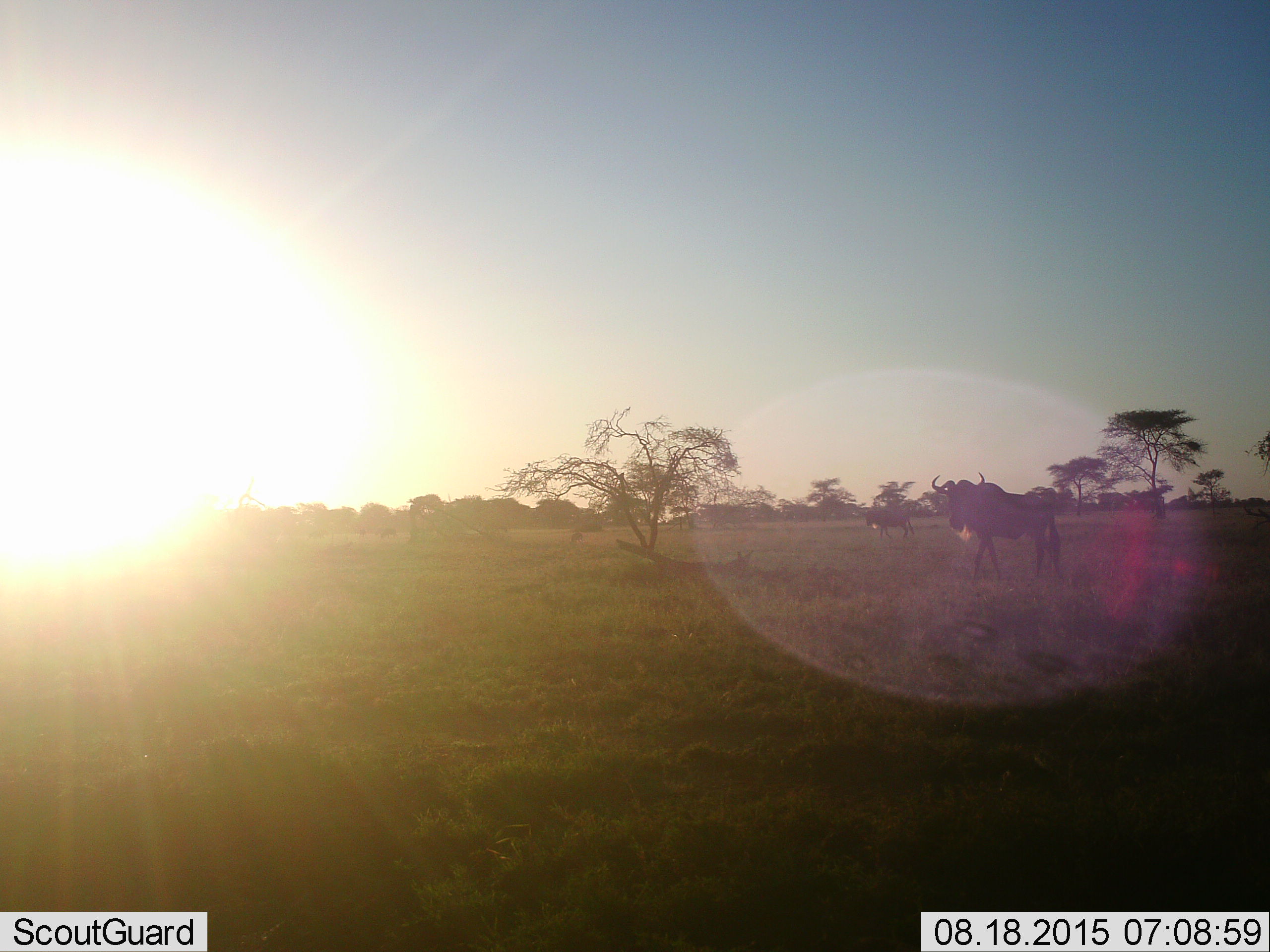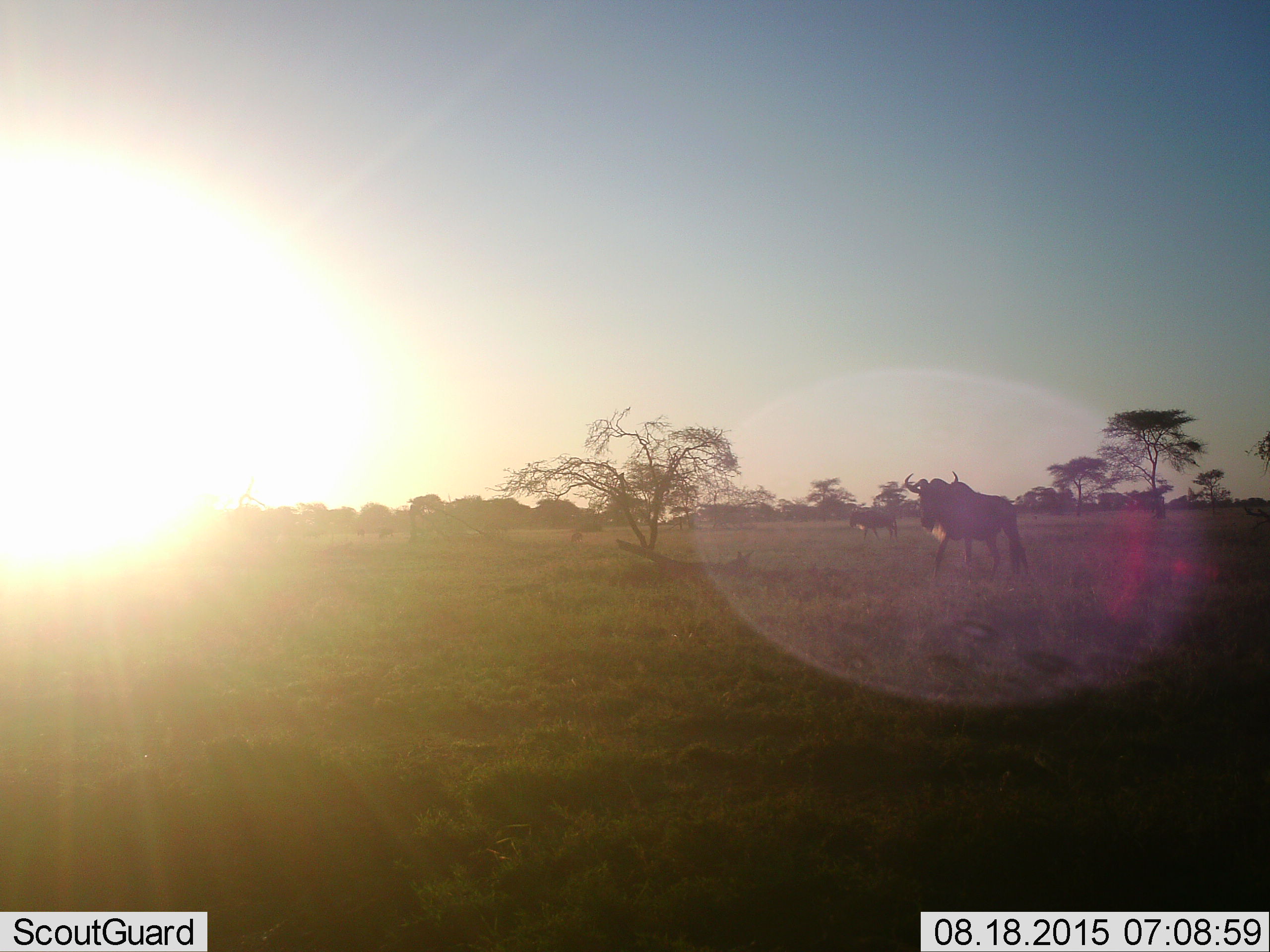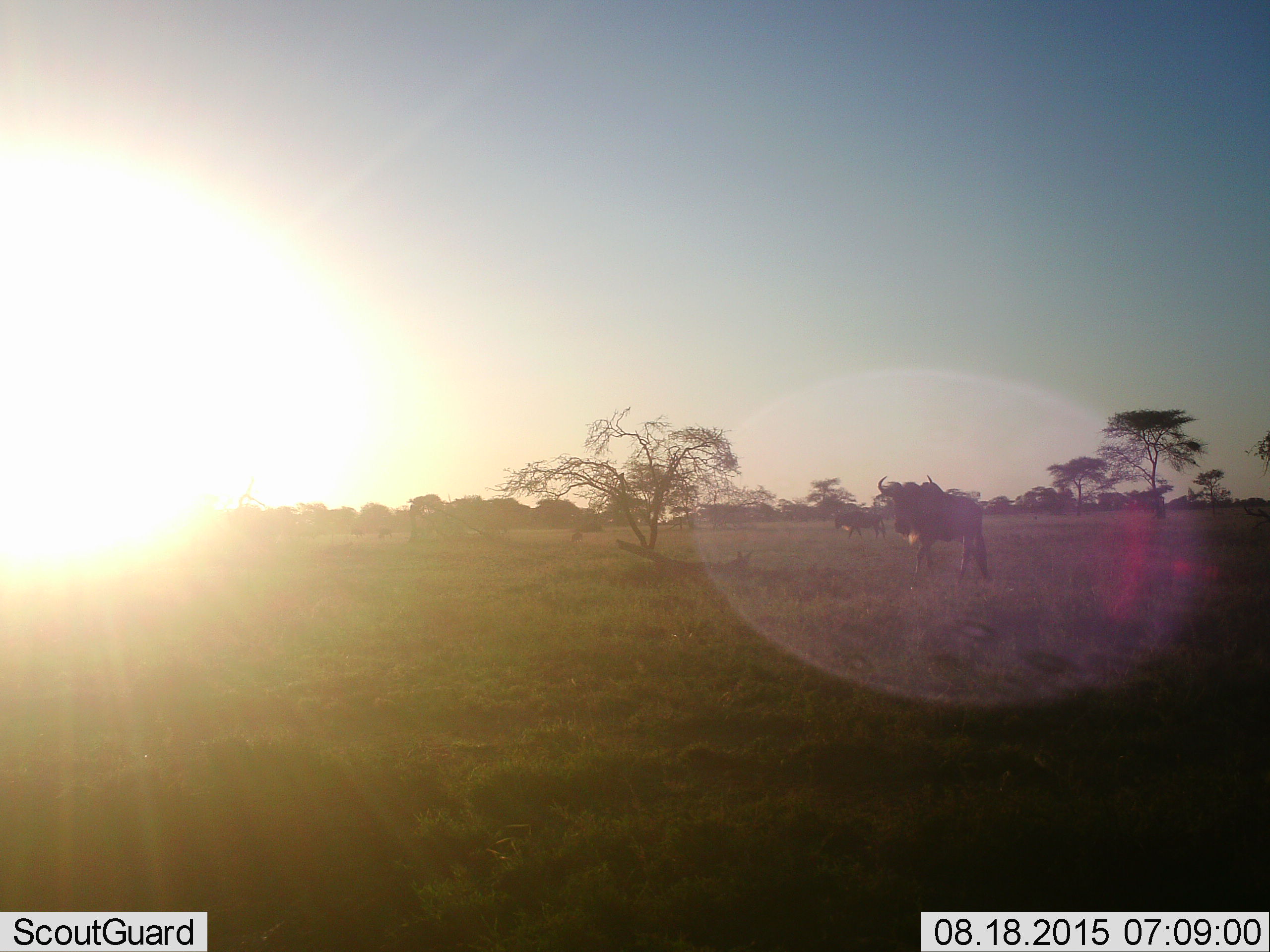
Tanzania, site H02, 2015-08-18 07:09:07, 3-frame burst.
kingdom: Animalia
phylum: Chordata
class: Mammalia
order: Artiodactyla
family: Bovidae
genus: Connochaetes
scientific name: Connochaetes taurinus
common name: blue wildebeest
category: wildebeest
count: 2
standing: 22%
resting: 11%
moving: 67%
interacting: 0%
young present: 0%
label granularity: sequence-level